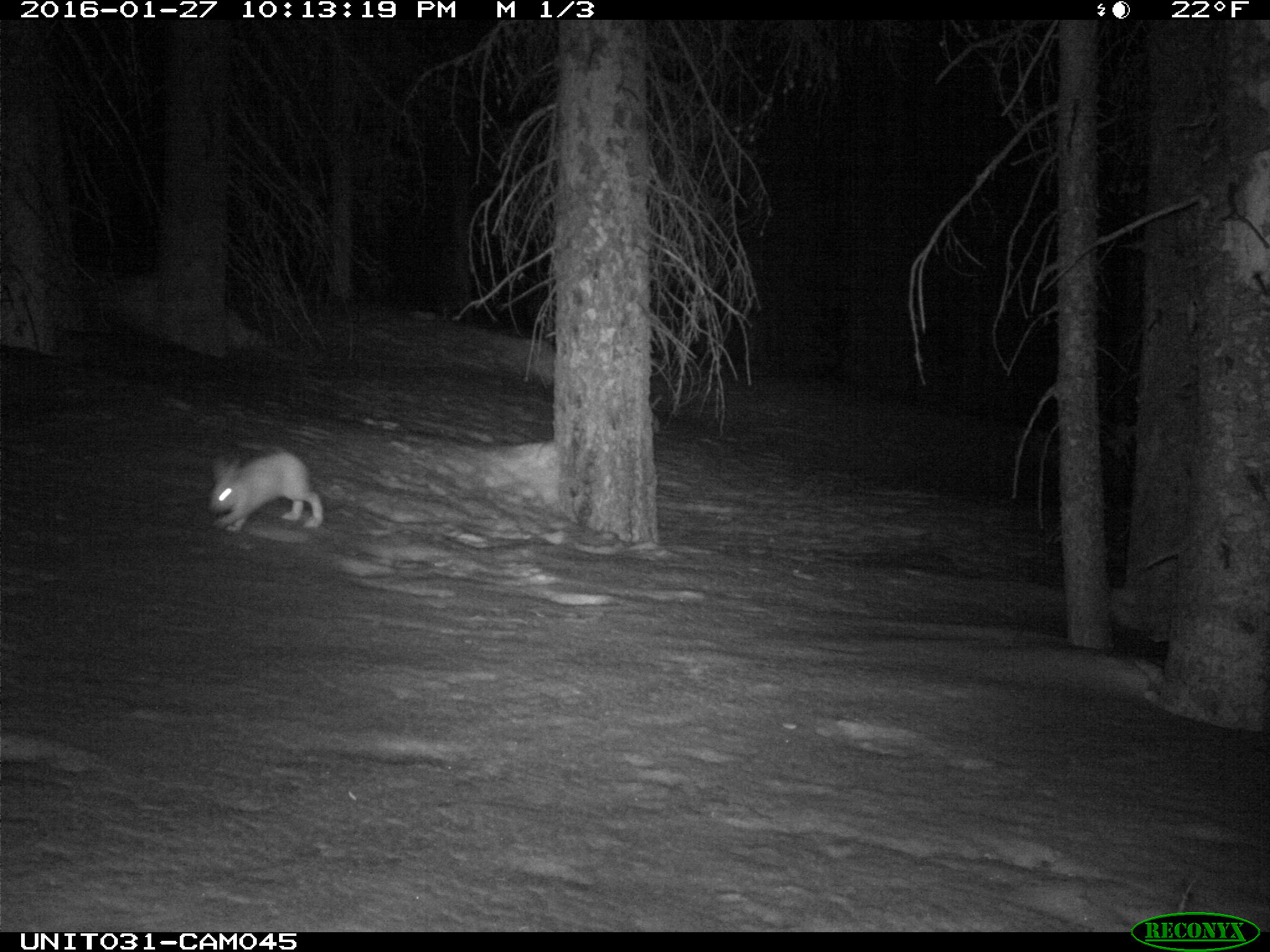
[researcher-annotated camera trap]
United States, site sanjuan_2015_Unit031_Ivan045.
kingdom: Animalia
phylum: Chordata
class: Mammalia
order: Lagomorpha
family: Leporidae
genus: Lepus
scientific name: Lepus americanus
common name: snowshoe hare